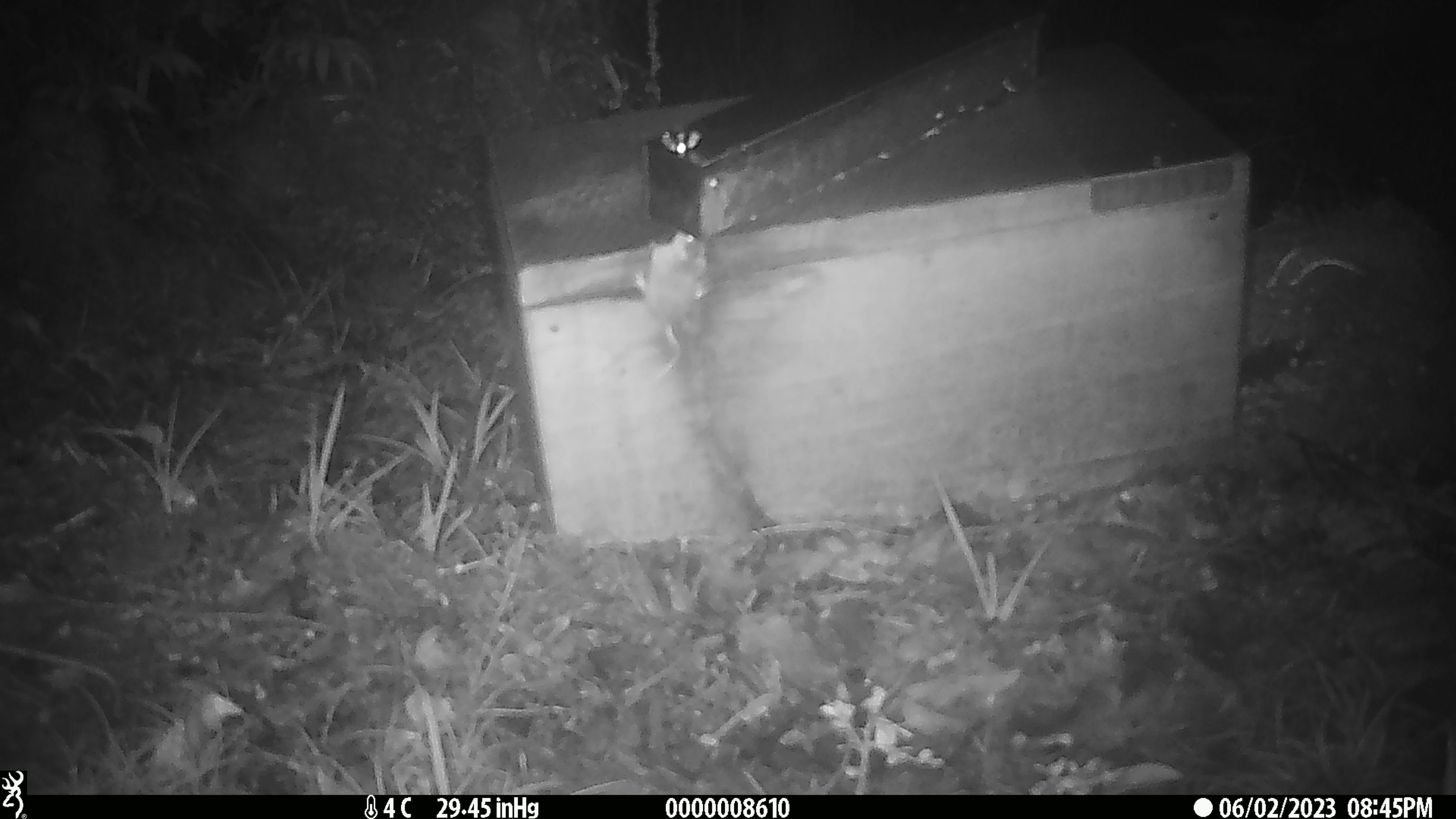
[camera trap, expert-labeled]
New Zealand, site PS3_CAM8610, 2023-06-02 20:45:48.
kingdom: Animalia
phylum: Chordata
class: Mammalia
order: Rodentia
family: Muridae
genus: Mus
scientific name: Mus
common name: mouse